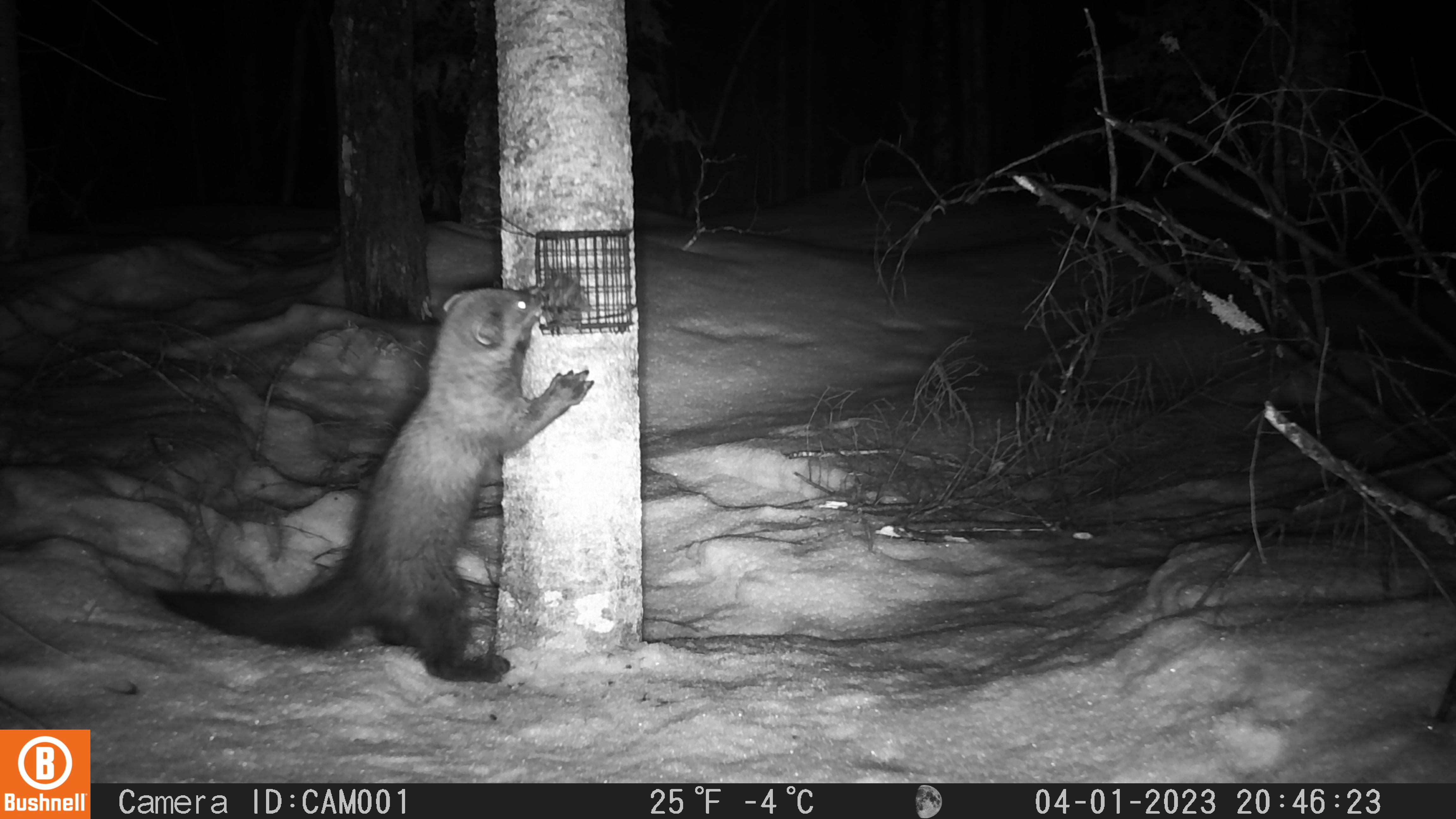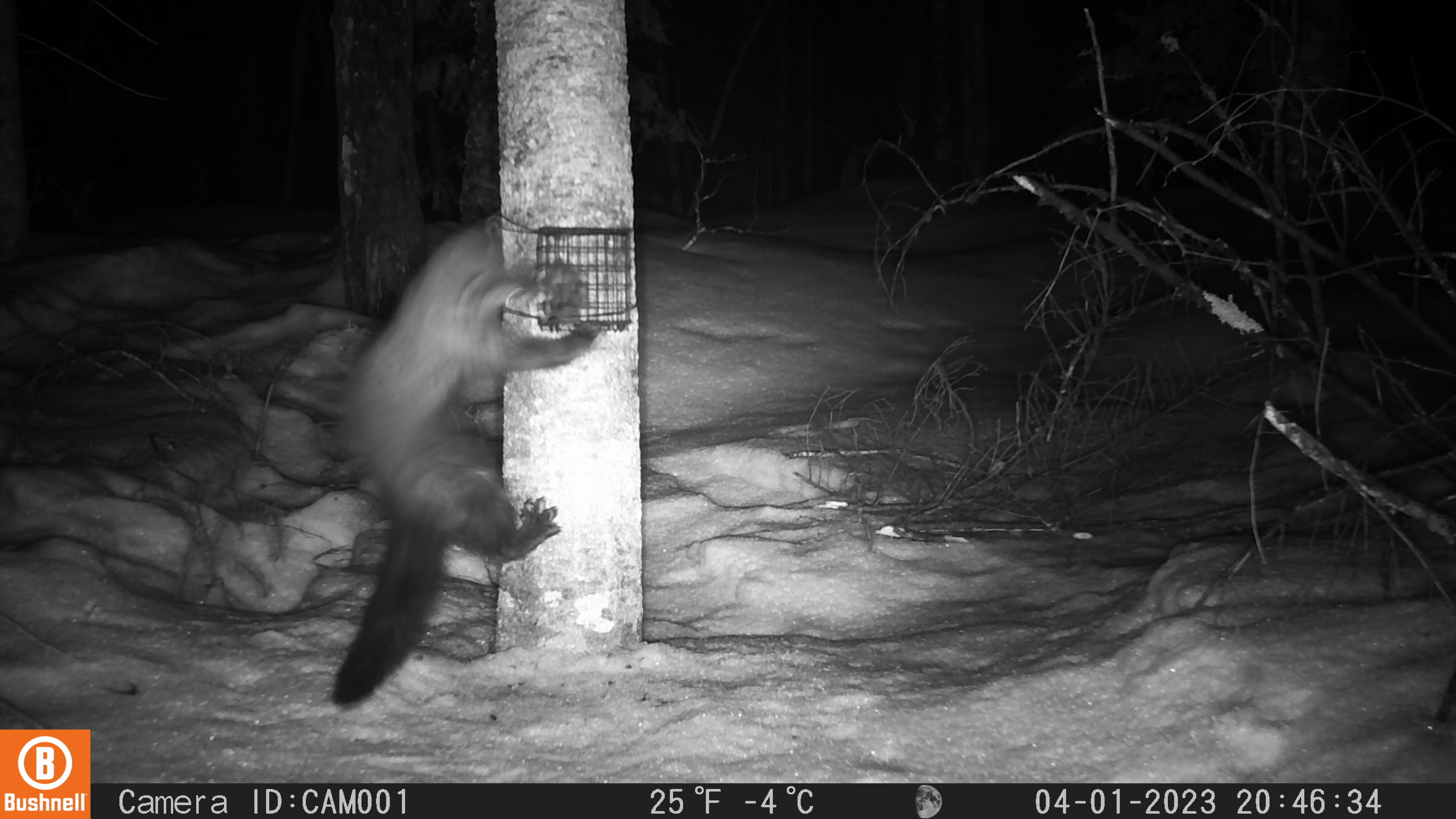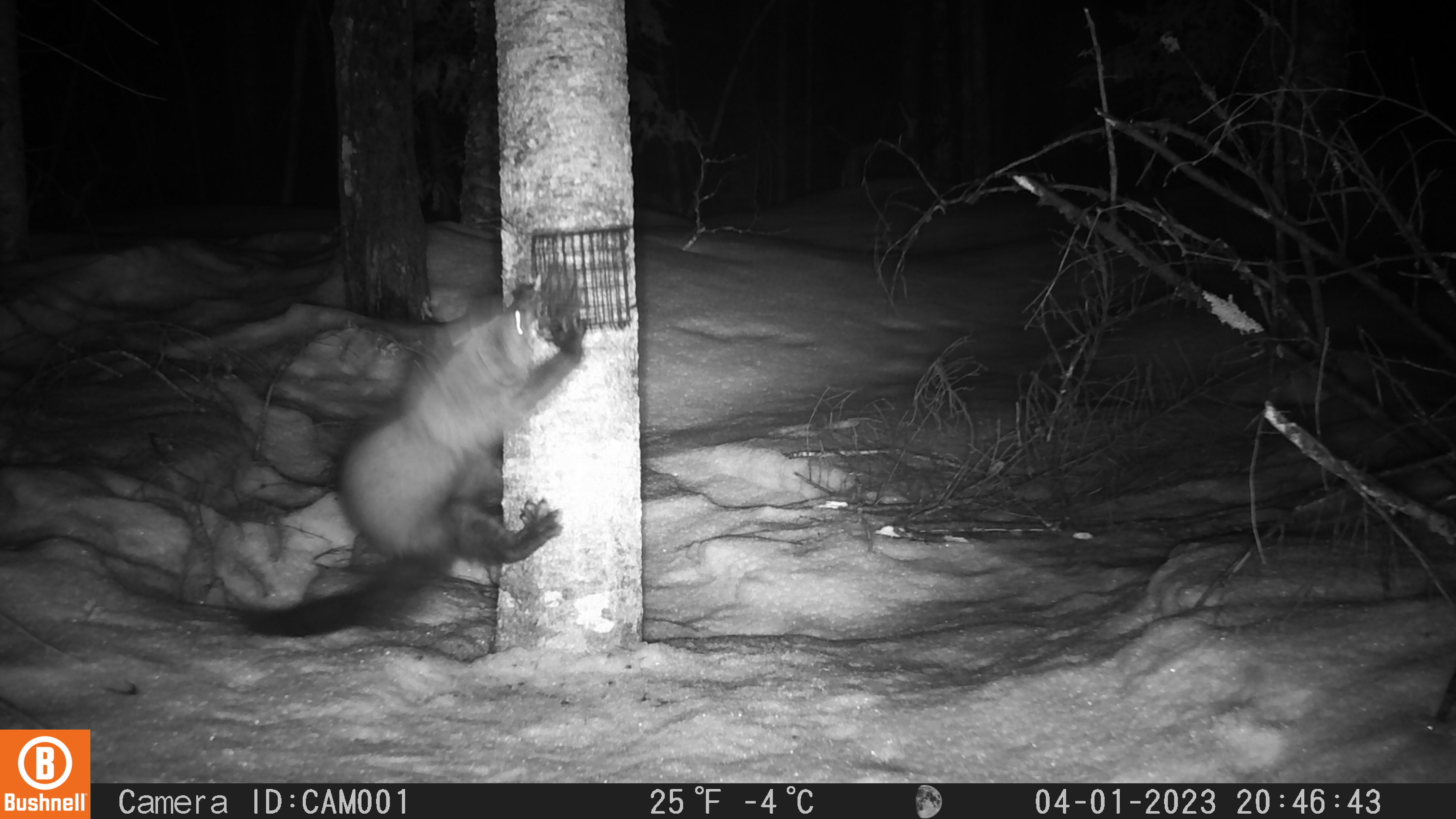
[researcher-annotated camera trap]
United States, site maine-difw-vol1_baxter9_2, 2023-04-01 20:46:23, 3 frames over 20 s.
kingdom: Animalia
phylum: Chordata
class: Mammalia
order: Carnivora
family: Mustelidae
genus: Pekania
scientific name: Pekania pennanti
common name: fisher